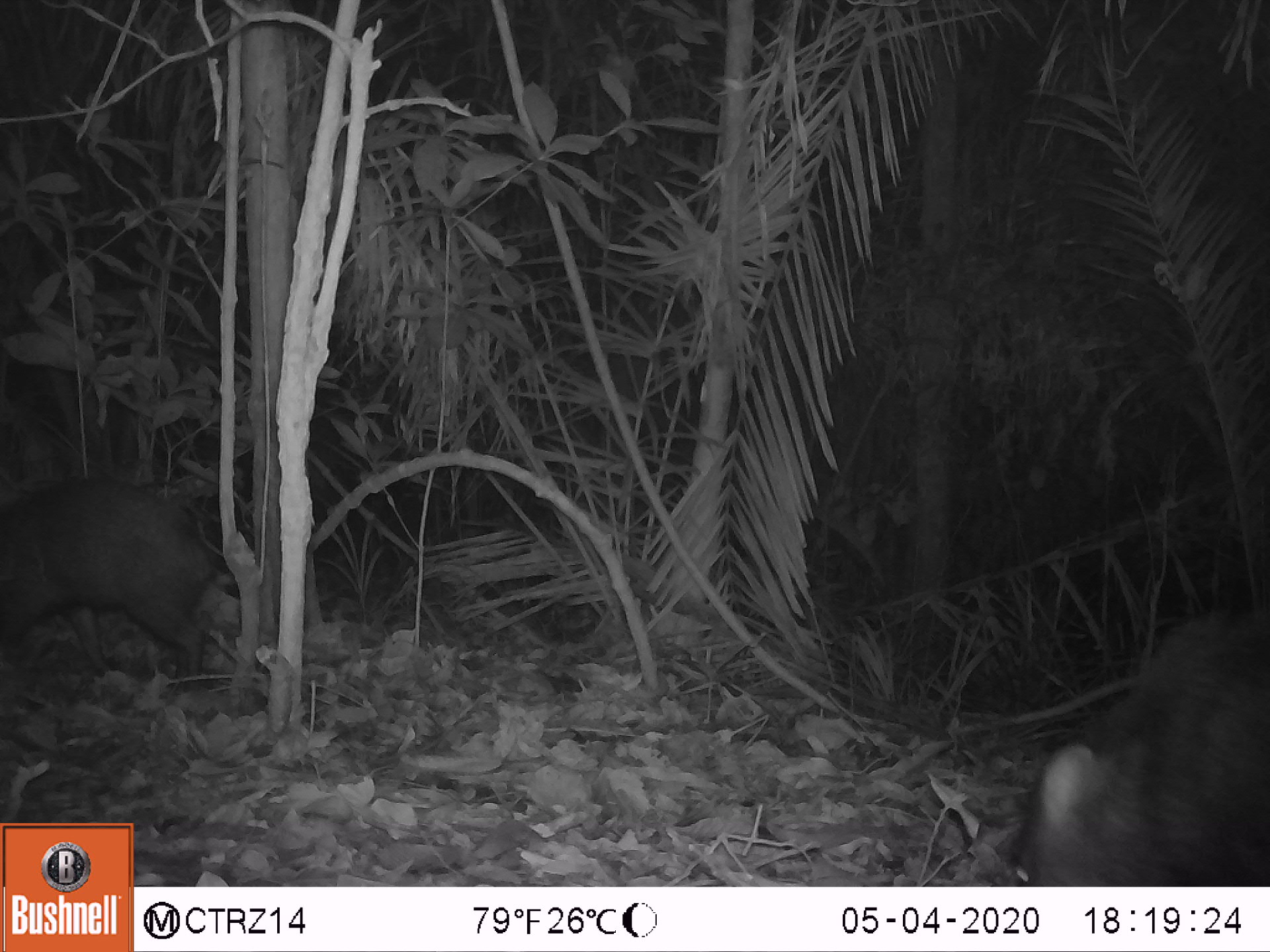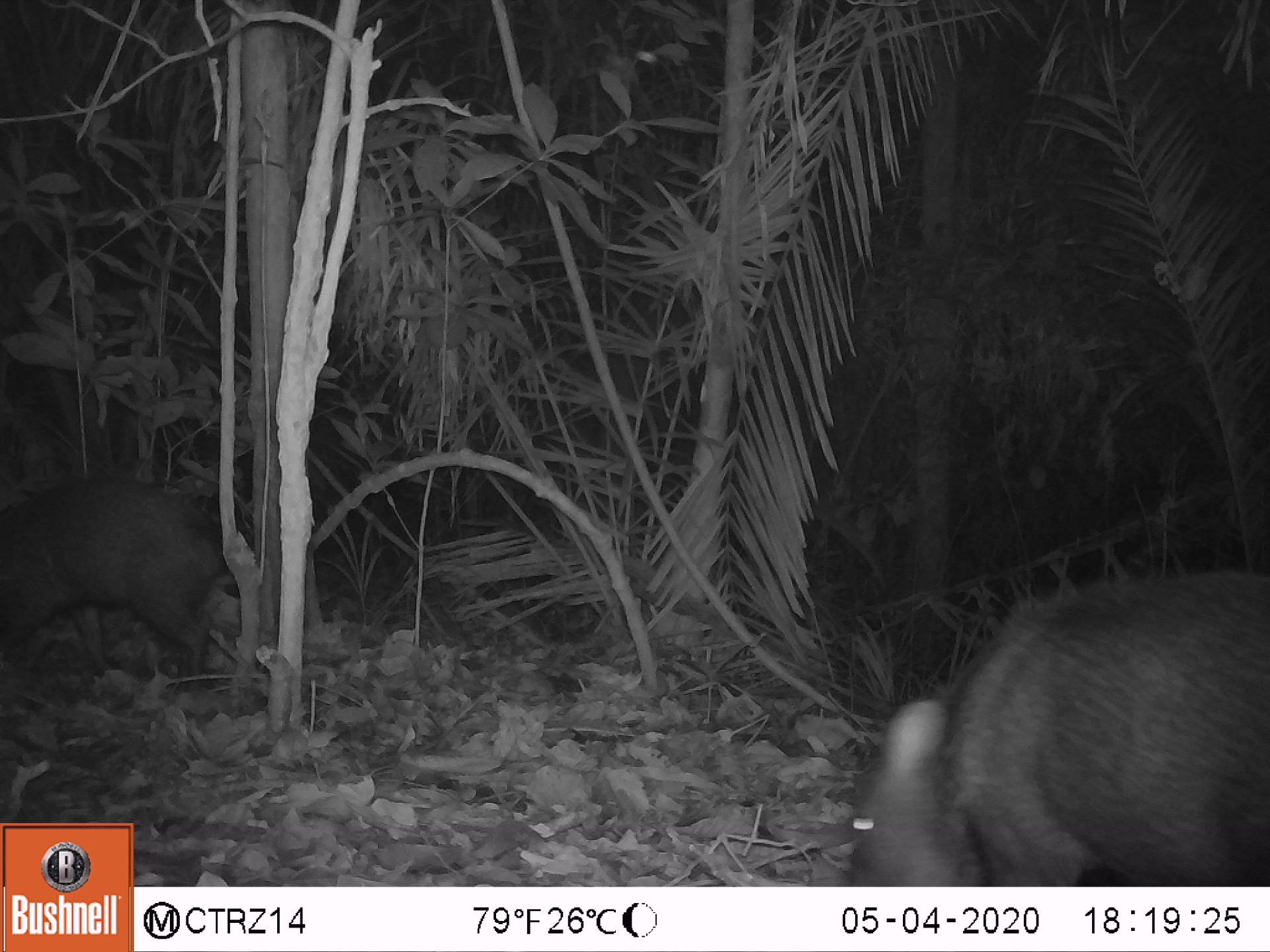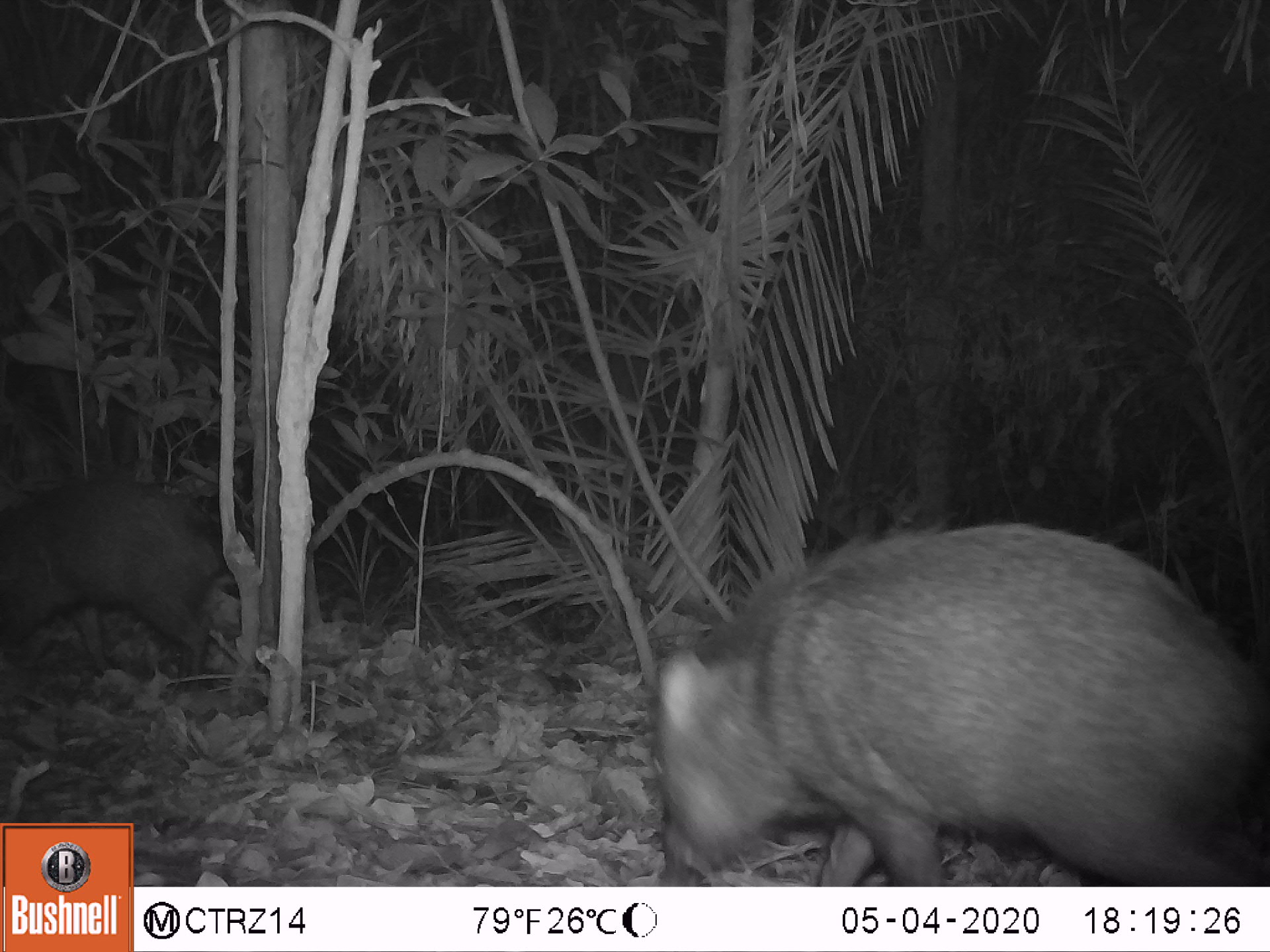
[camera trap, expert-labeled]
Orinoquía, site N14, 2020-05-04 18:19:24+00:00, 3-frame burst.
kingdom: Animalia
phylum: Chordata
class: Mammalia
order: Artiodactyla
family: Tayassuidae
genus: Pecari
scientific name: Pecari tajacu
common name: collared peccary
Collared peccary (Pecari tajacu).